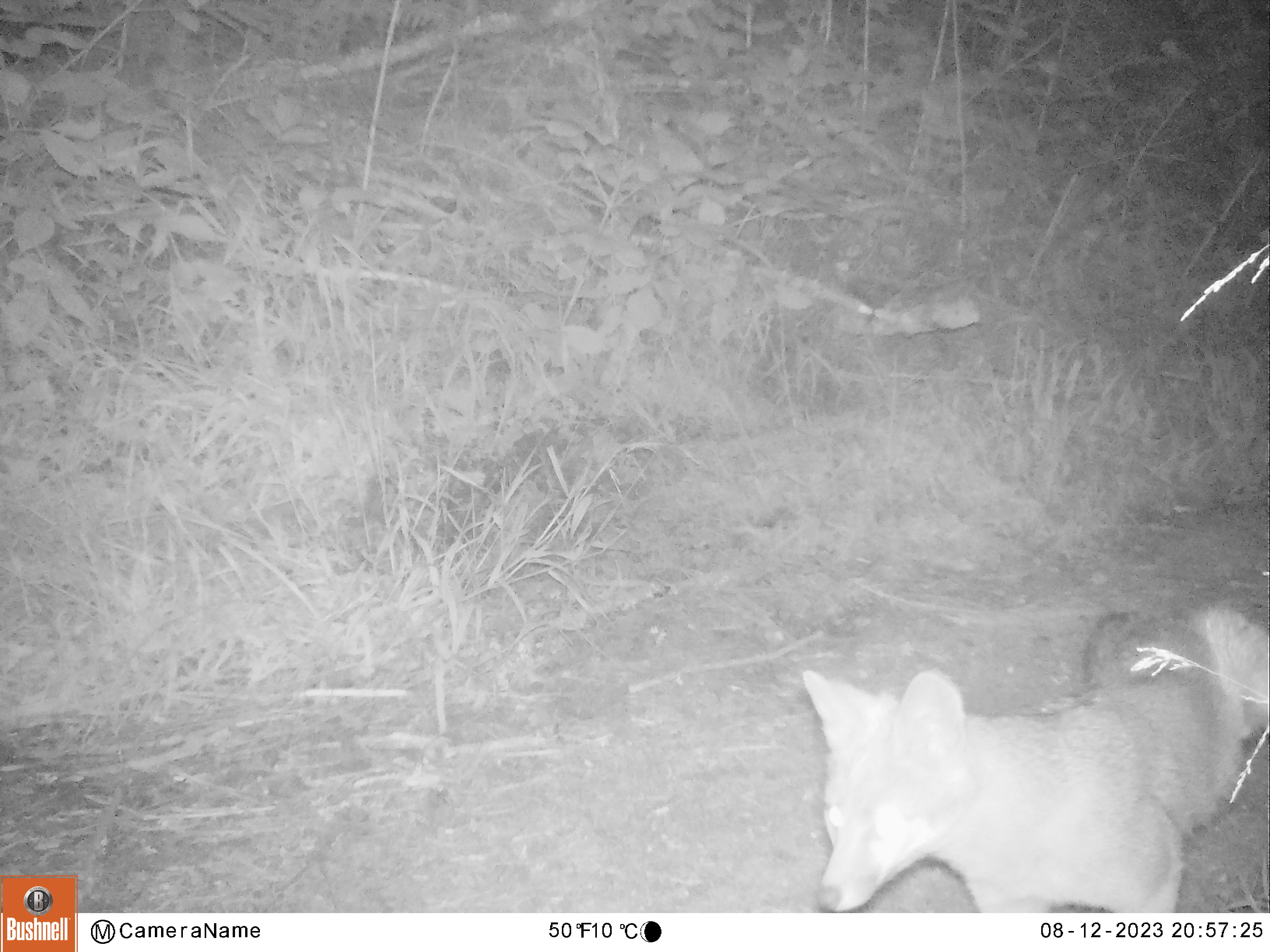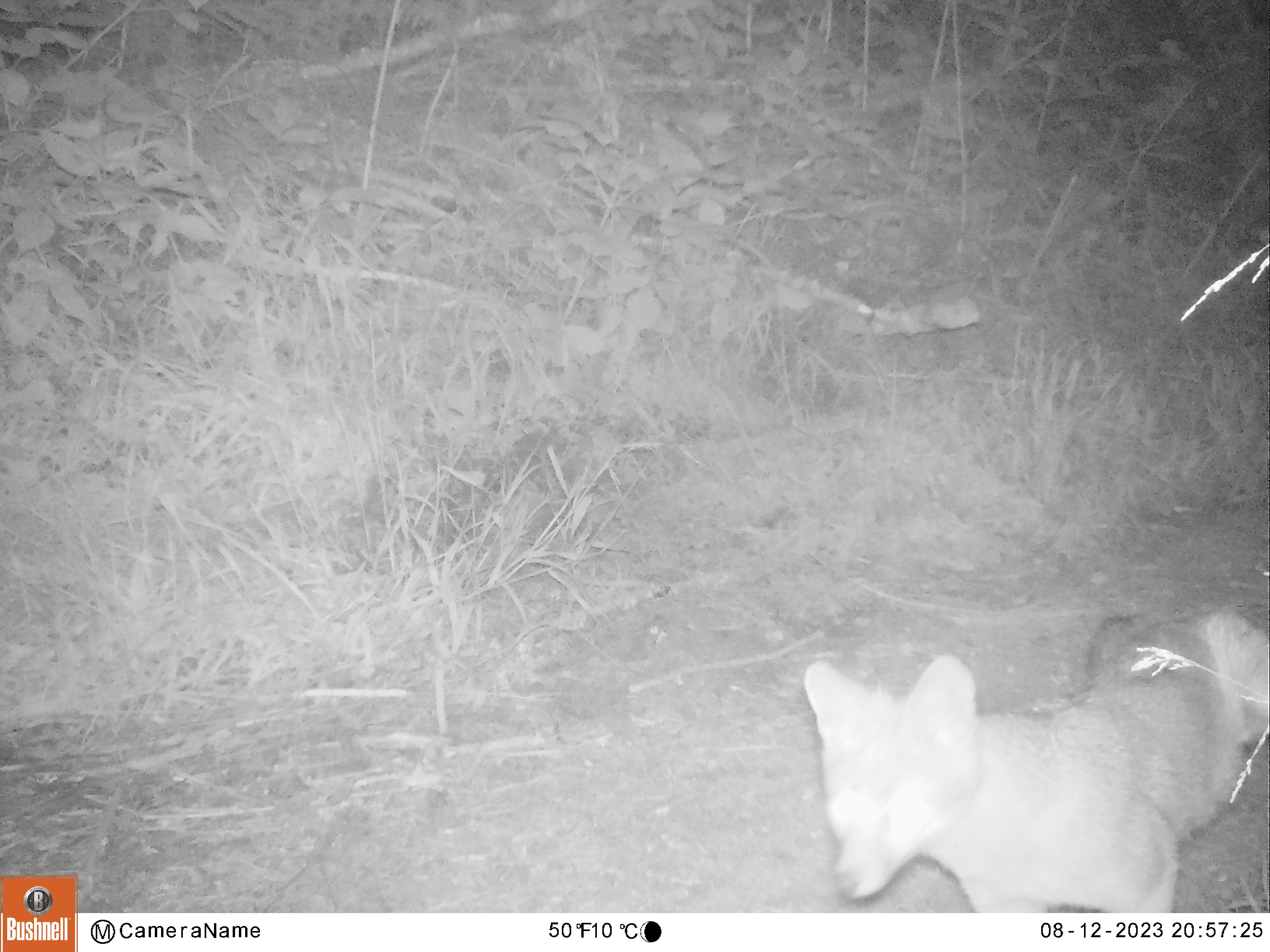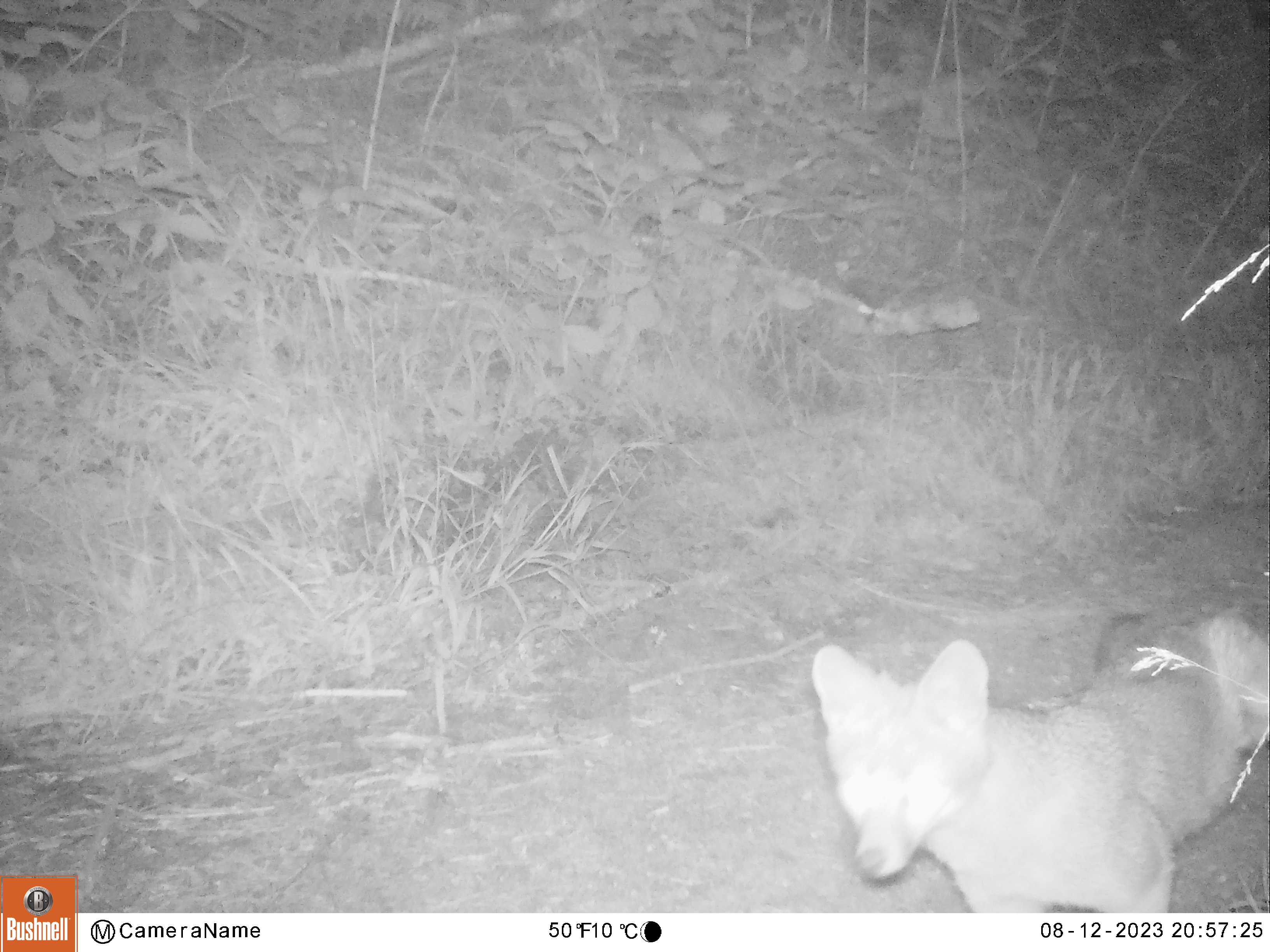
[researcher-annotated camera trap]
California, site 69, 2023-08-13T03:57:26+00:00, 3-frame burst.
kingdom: Animalia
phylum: Chordata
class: Mammalia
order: Carnivora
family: Canidae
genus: Urocyon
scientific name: Urocyon cinereoargenteus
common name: gray fox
Gray fox (Urocyon cinereoargenteus).